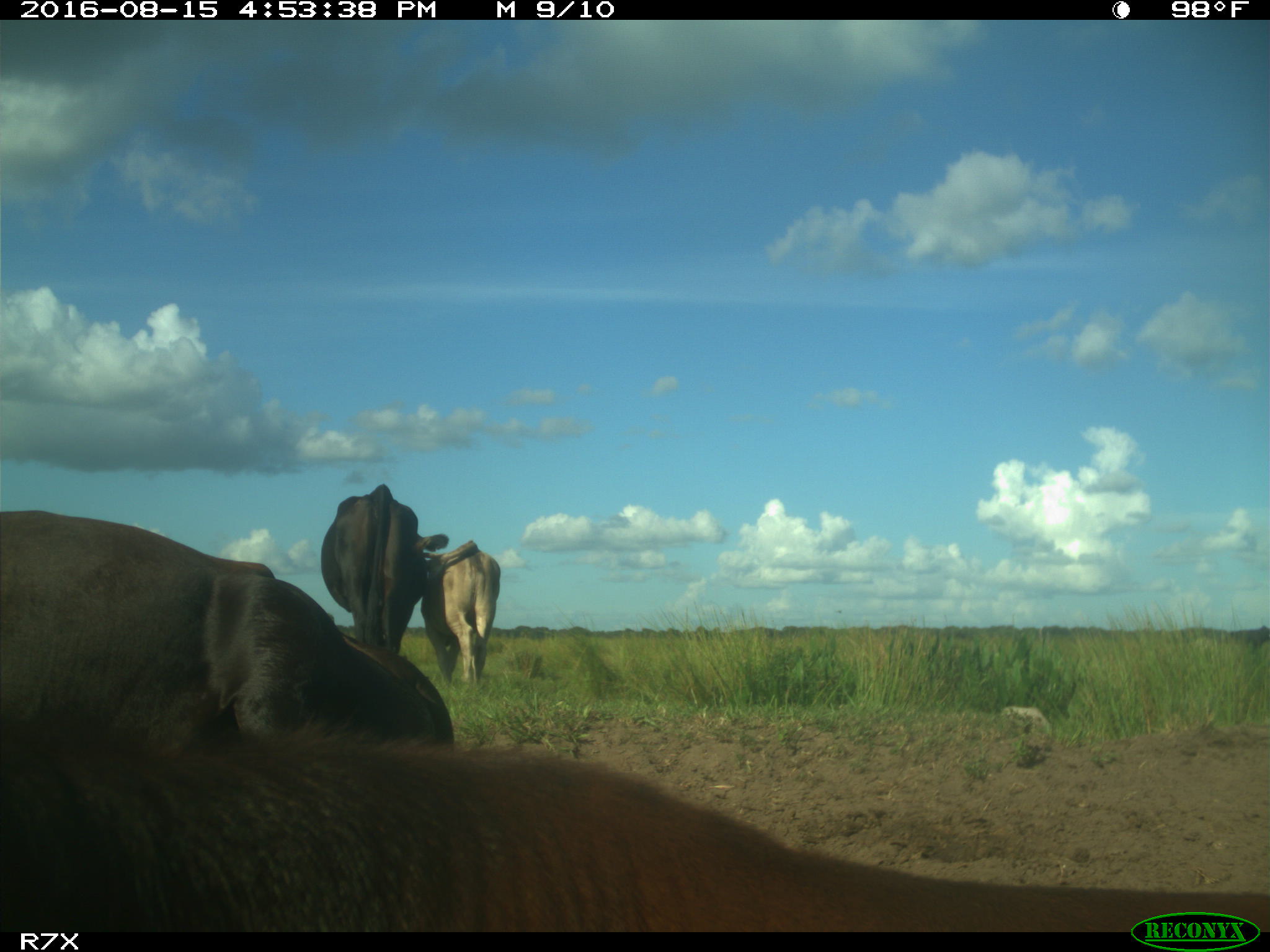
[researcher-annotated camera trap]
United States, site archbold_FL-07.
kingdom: Animalia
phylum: Chordata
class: Mammalia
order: Artiodactyla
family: Bovidae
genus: Bos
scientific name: Bos taurus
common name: domestic cow